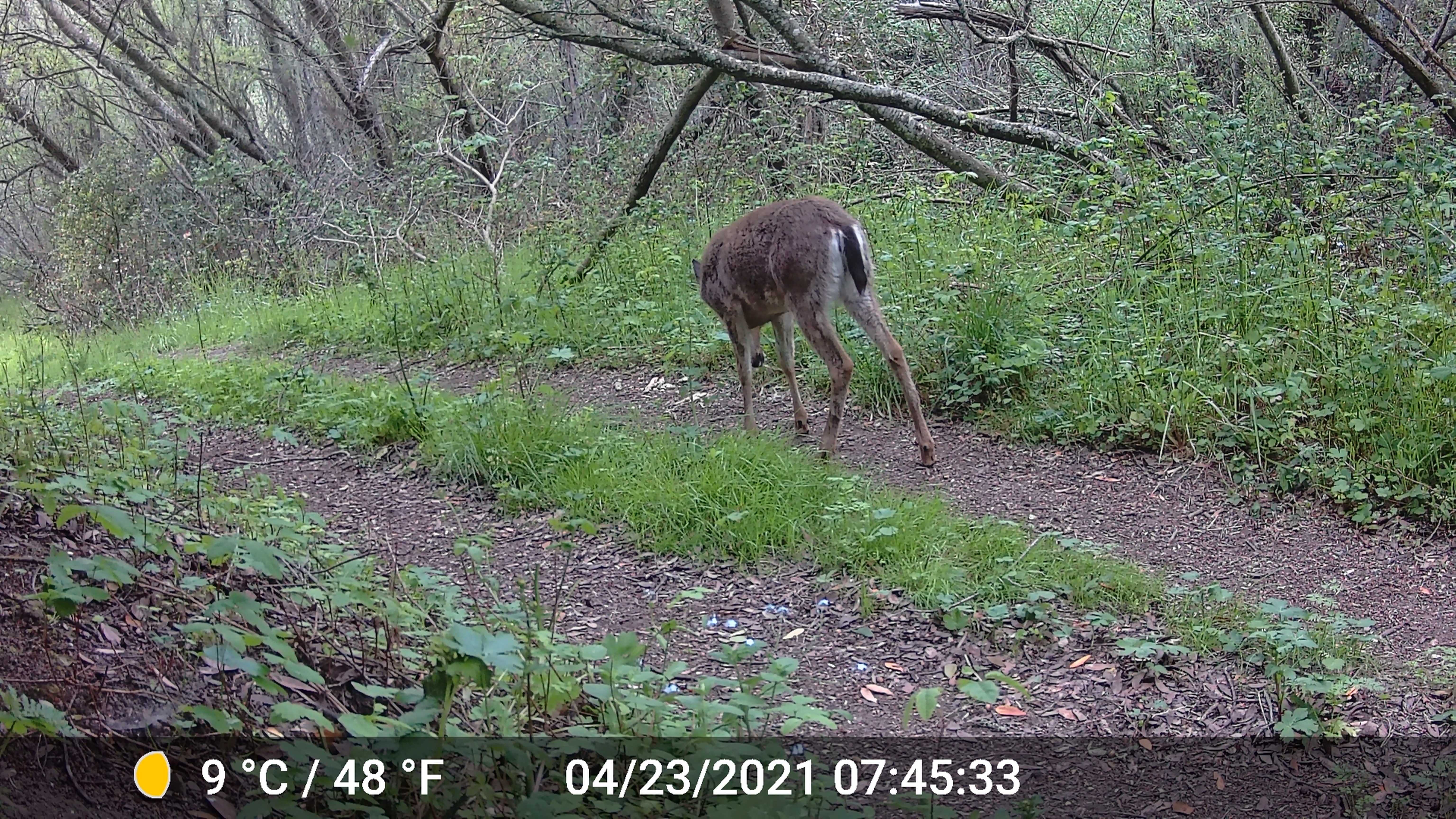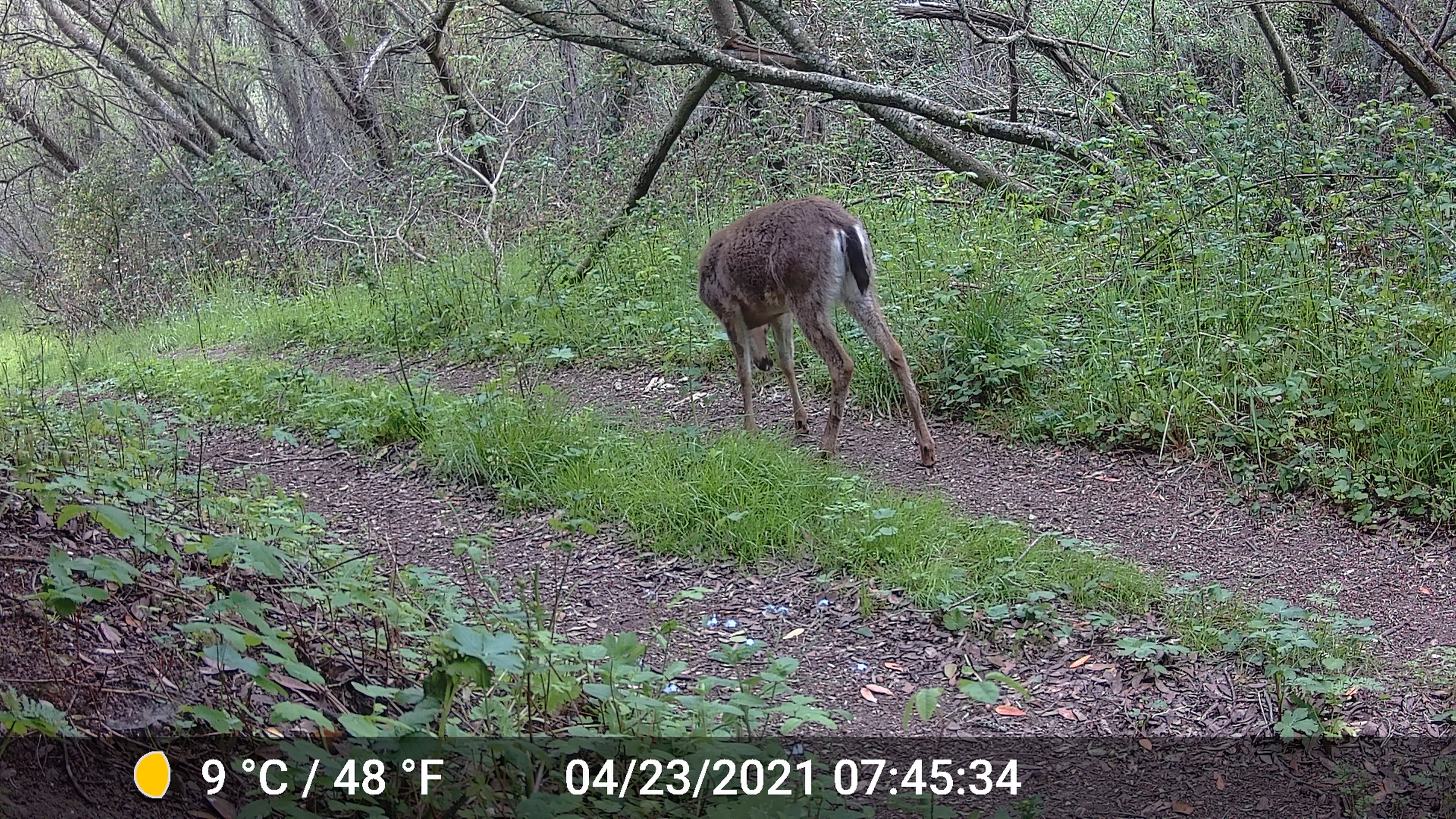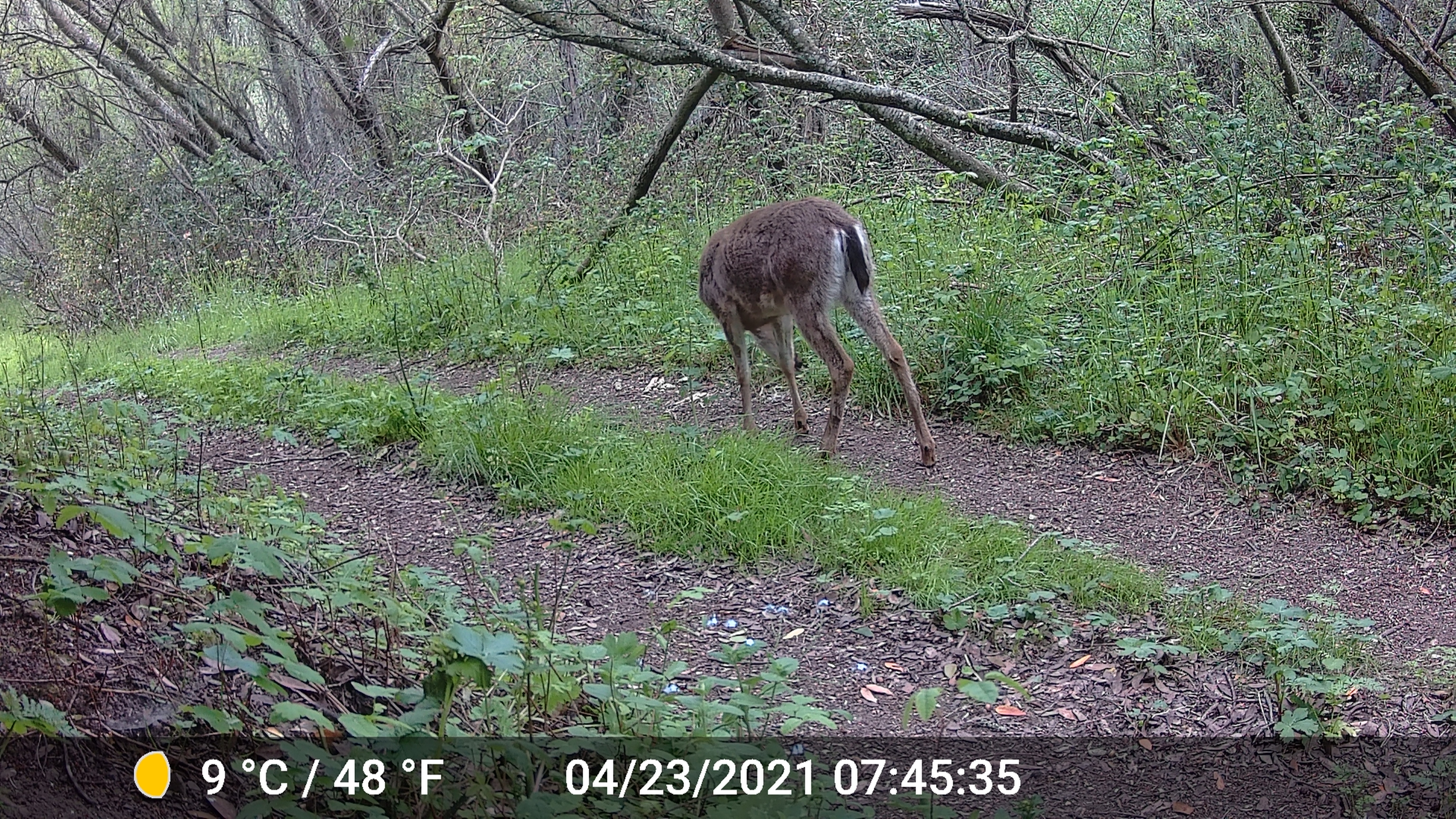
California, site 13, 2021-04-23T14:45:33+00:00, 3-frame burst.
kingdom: Animalia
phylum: Chordata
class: Mammalia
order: Artiodactyla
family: Cervidae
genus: Odocoileus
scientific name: Odocoileus hemionus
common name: mule deer